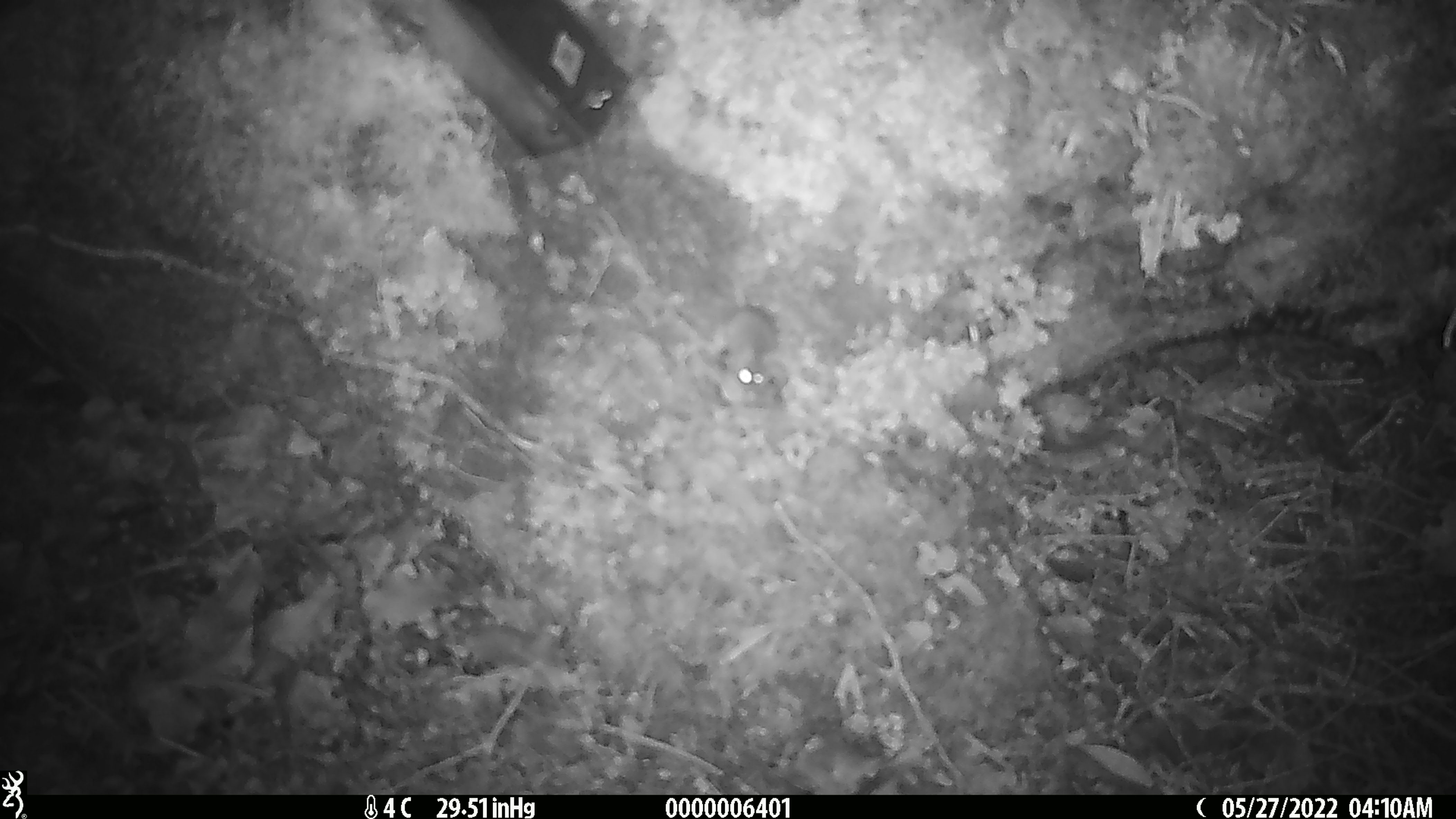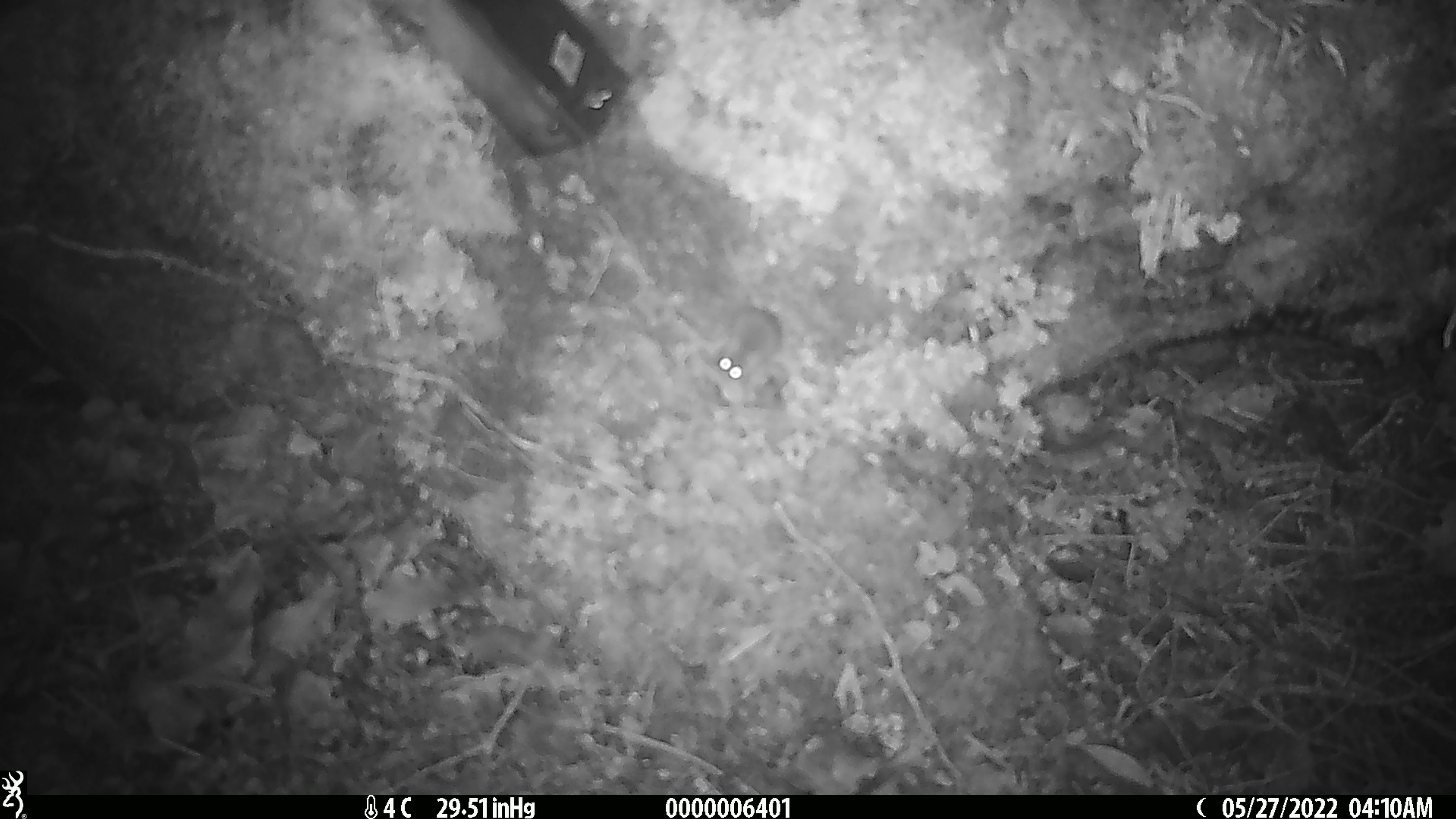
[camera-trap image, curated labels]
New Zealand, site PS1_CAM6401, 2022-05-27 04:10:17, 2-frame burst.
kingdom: Animalia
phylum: Chordata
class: Mammalia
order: Rodentia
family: Muridae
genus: Mus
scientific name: Mus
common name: mouse